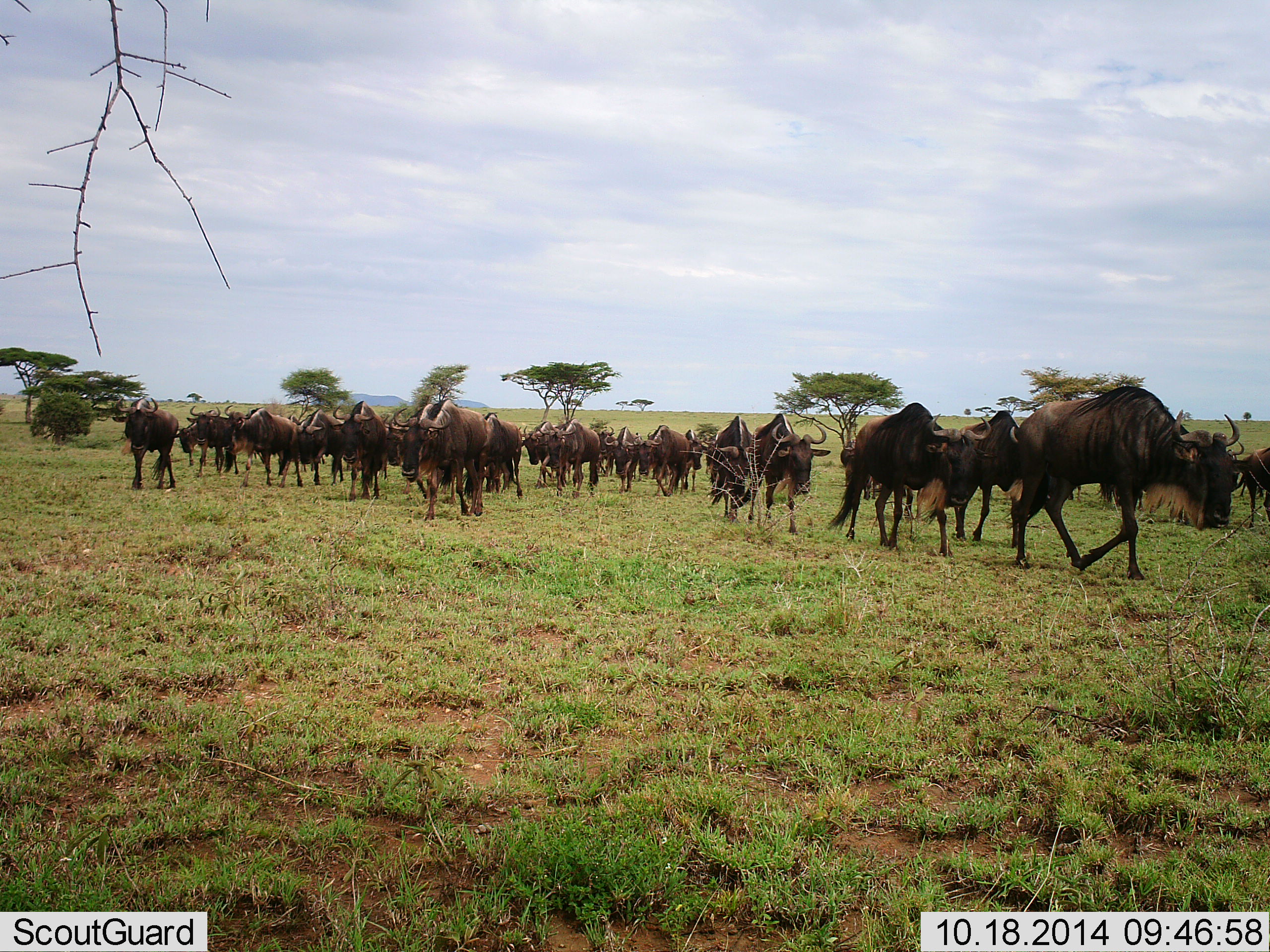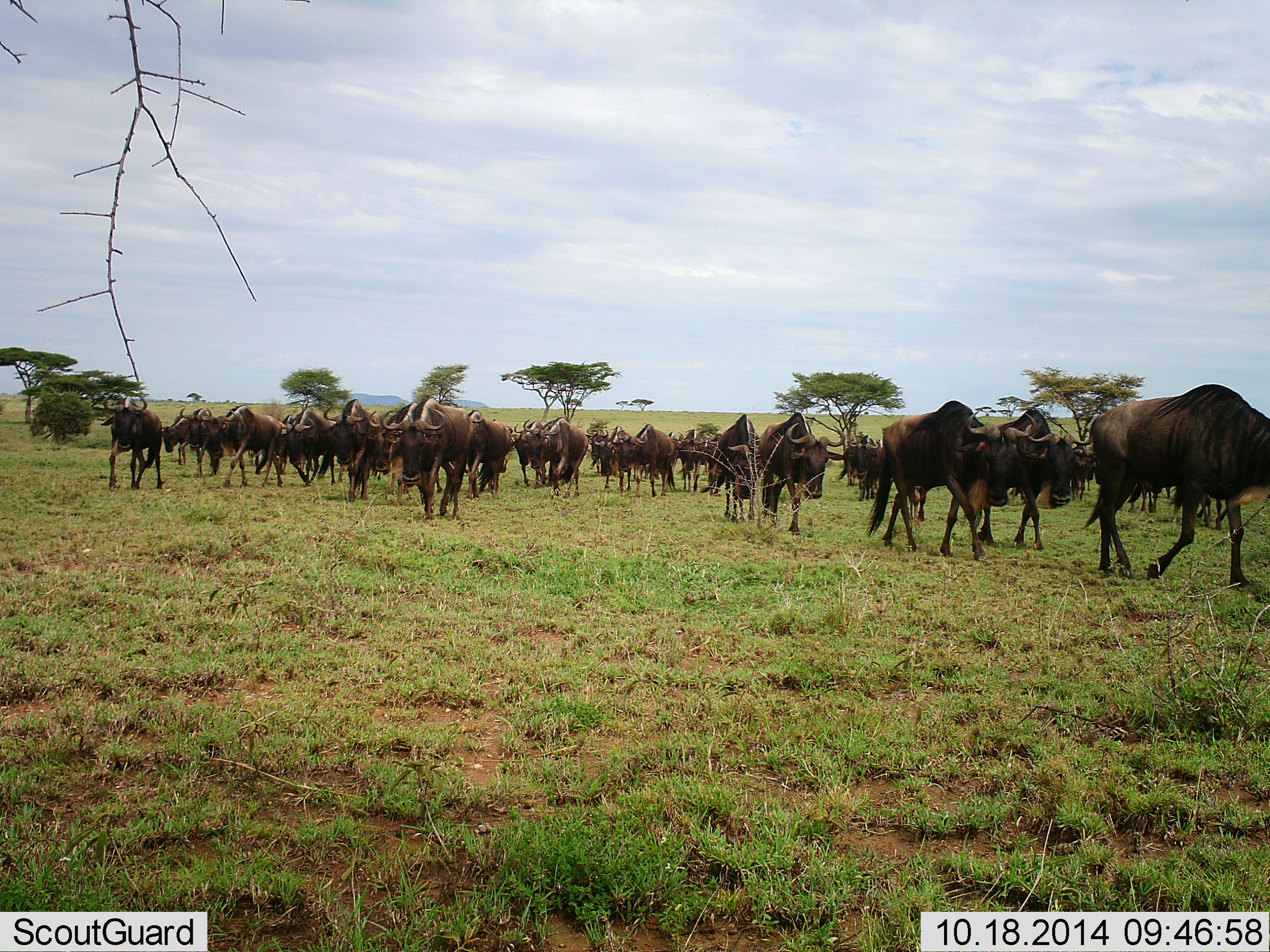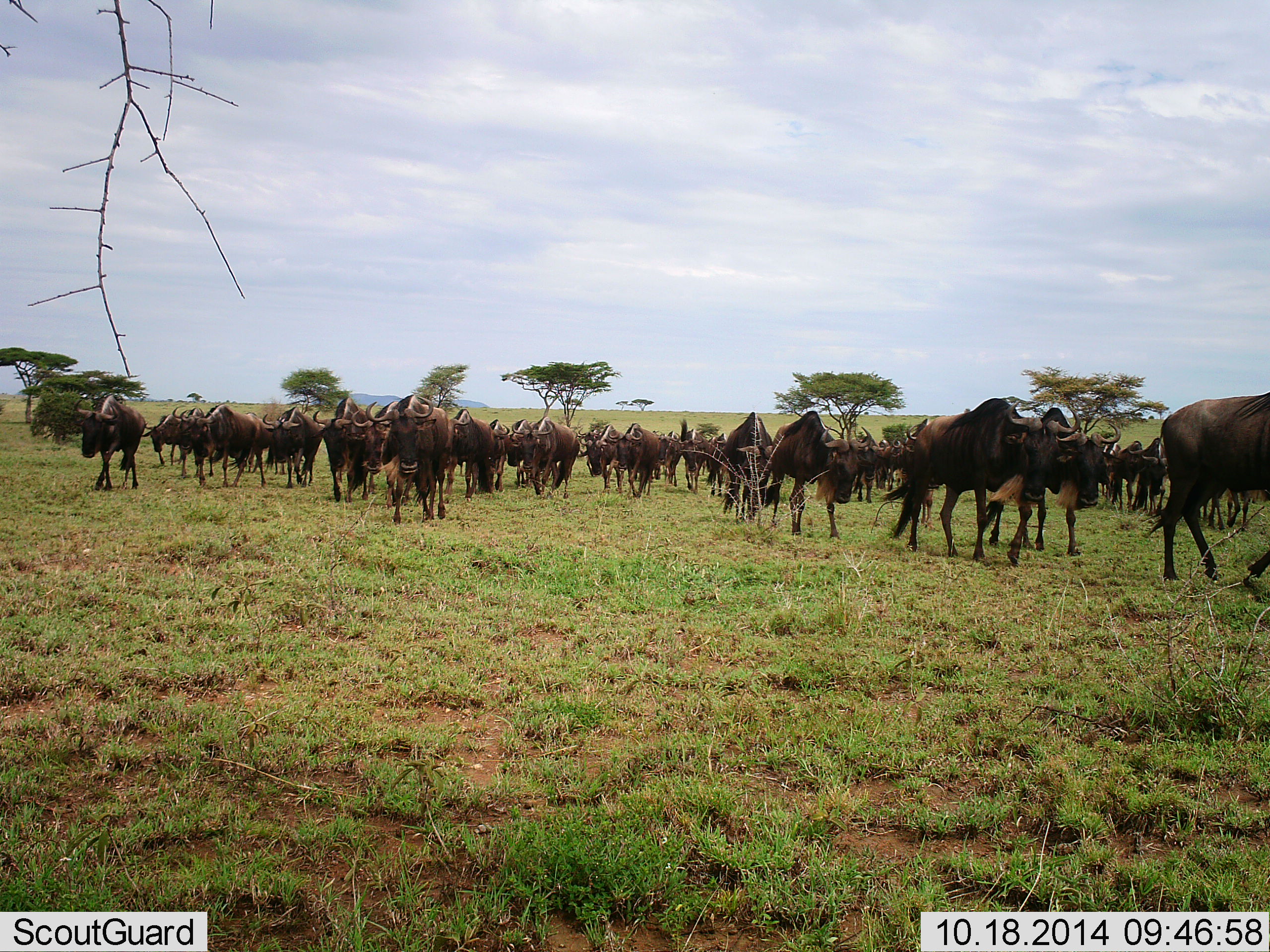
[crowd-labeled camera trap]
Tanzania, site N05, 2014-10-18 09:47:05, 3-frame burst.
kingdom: Animalia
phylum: Chordata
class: Mammalia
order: Artiodactyla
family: Bovidae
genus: Connochaetes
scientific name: Connochaetes taurinus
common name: blue wildebeest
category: wildebeest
Wildebeest (blue wildebeest) (Connochaetes taurinus), count 11-50. Behavior (volunteer vote fractions): standing 18%, resting 9%, moving 91%, interacting 0%. Young present (vote fraction): 0%. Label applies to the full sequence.